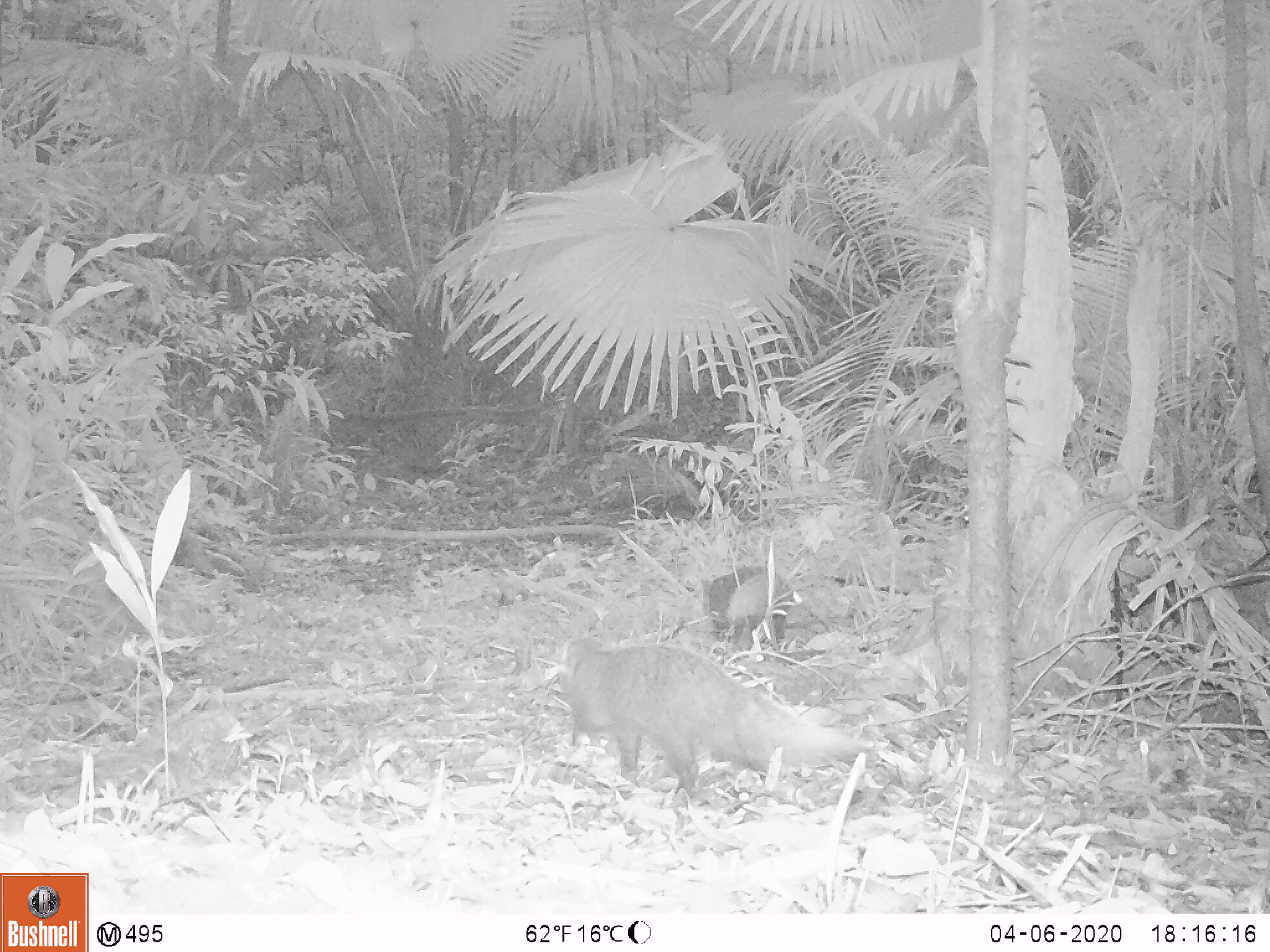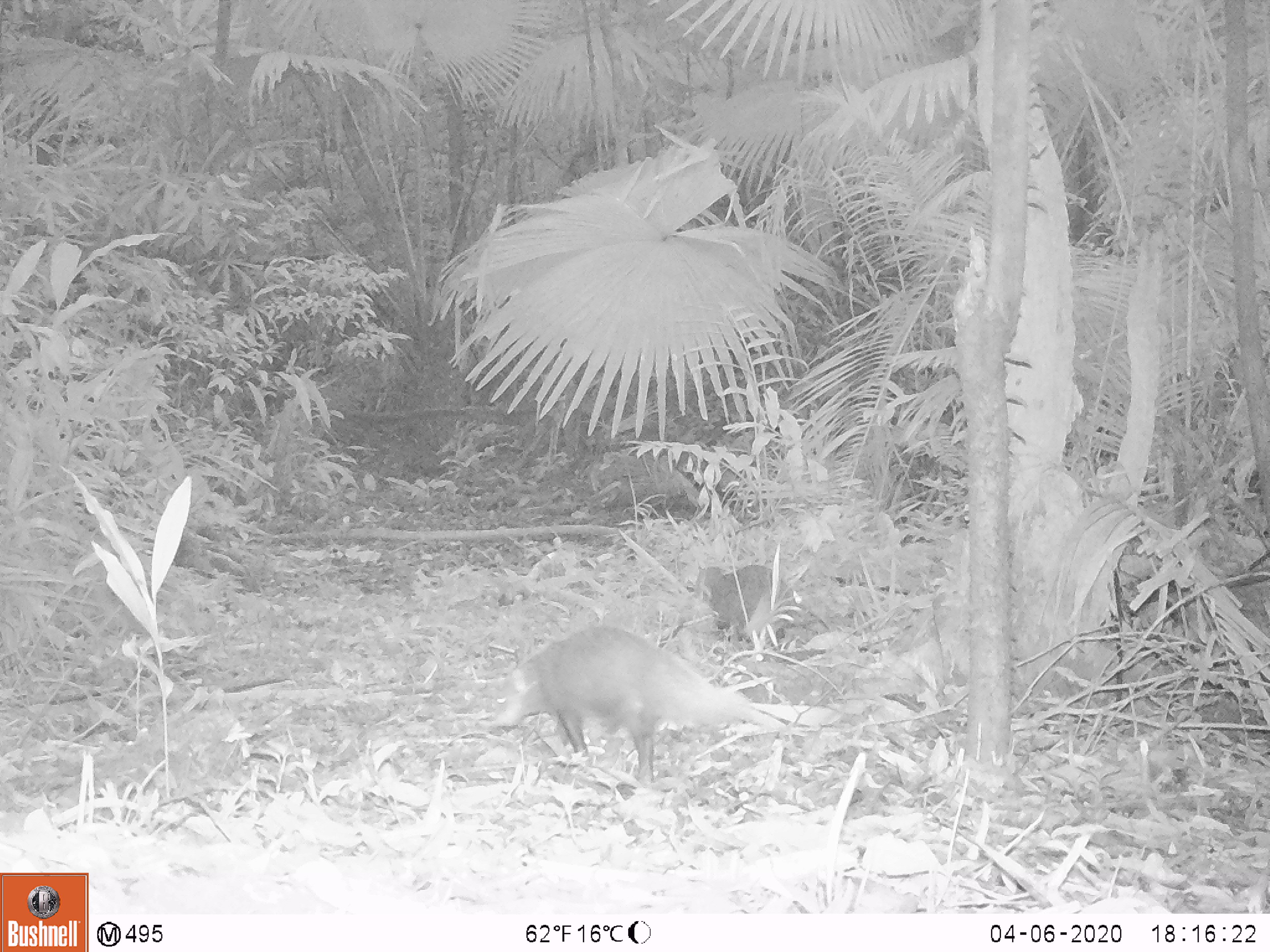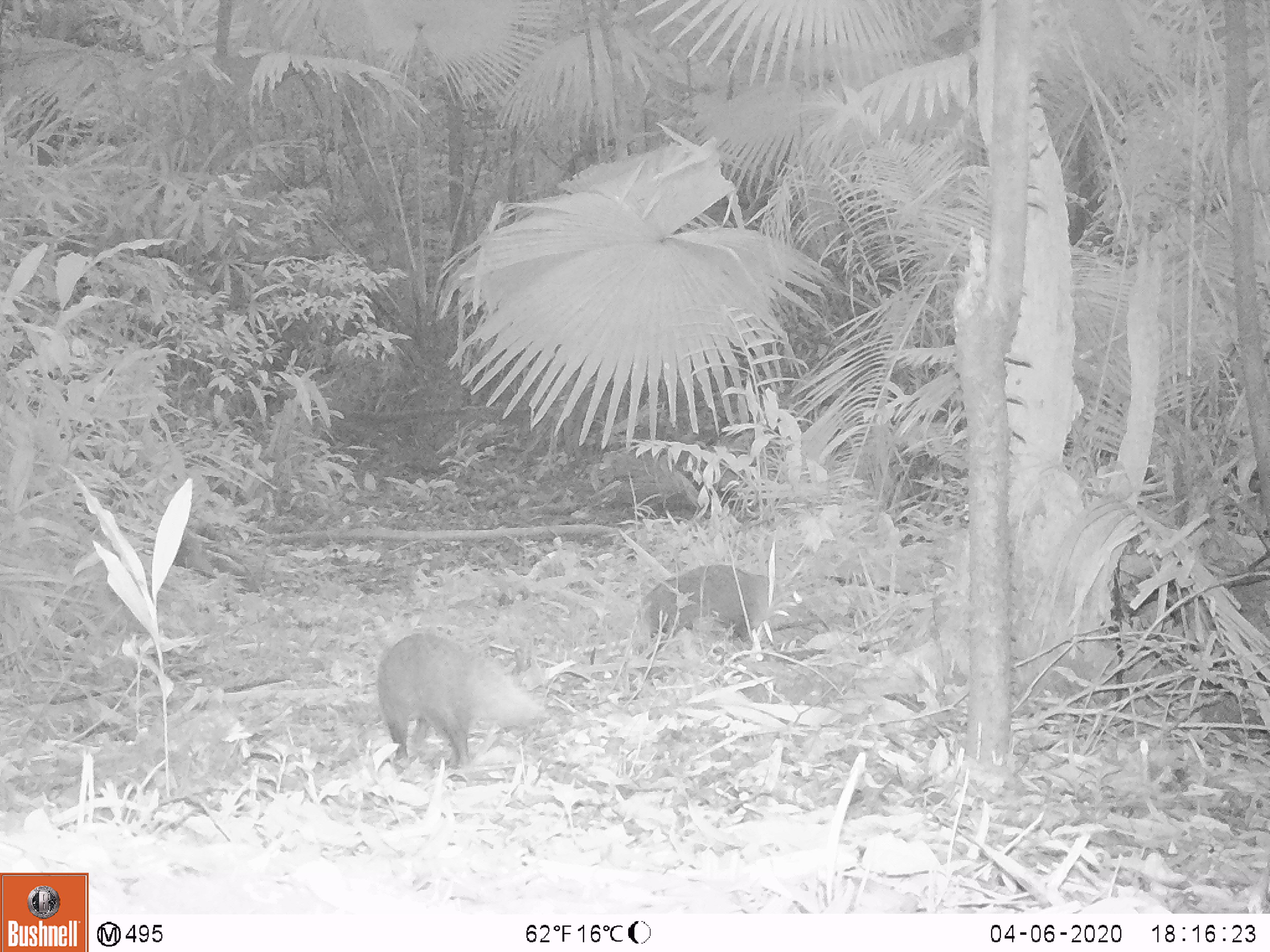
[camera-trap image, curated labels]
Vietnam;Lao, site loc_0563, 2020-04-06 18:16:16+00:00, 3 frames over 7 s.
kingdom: Animalia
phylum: Chordata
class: Mammalia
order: Carnivora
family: Herpestidae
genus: Urva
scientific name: Urva urva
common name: crab-eating mongoose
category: crab eating mongoose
Crab eating mongoose (crab-eating mongoose) (Urva urva). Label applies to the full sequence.